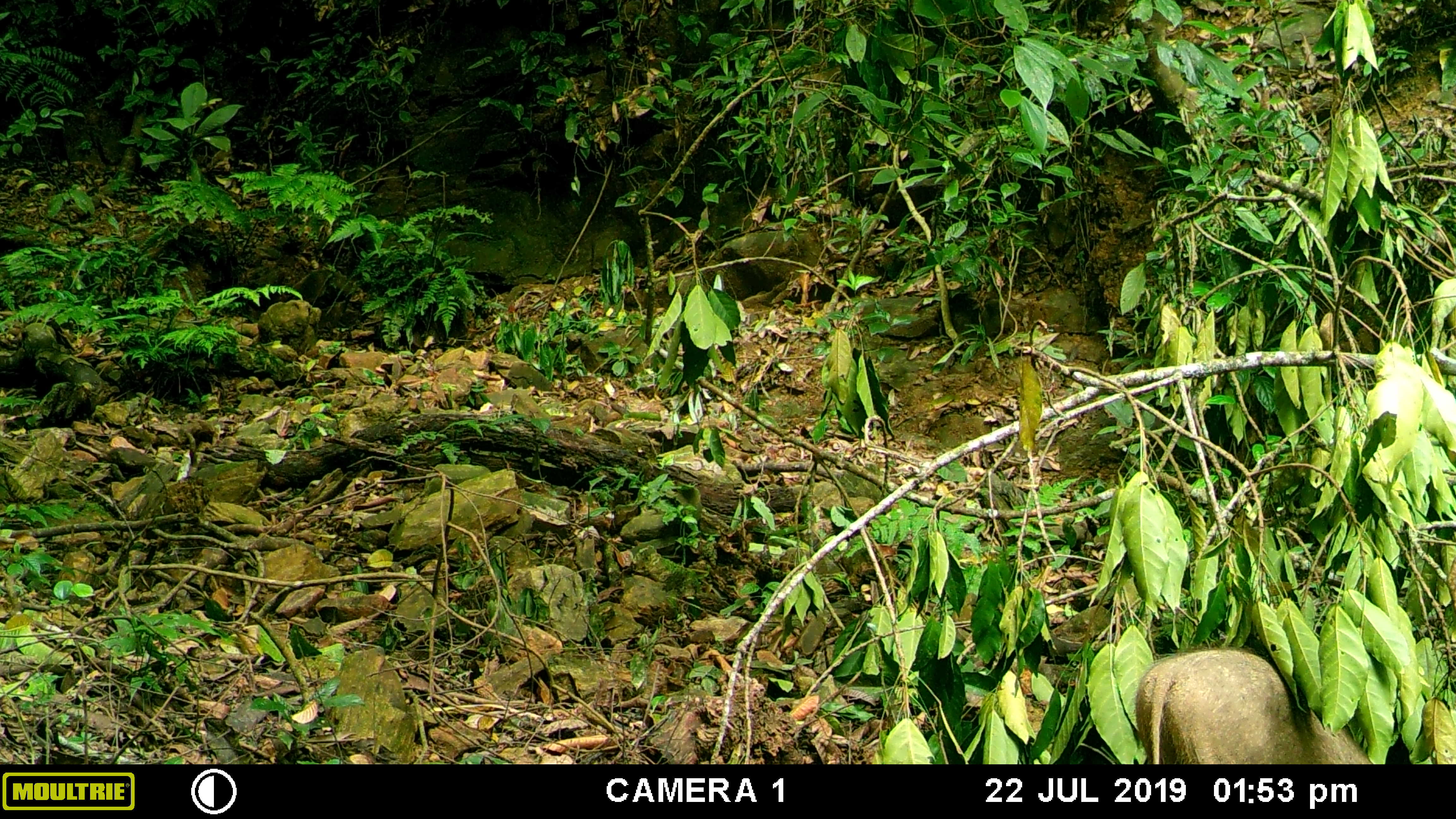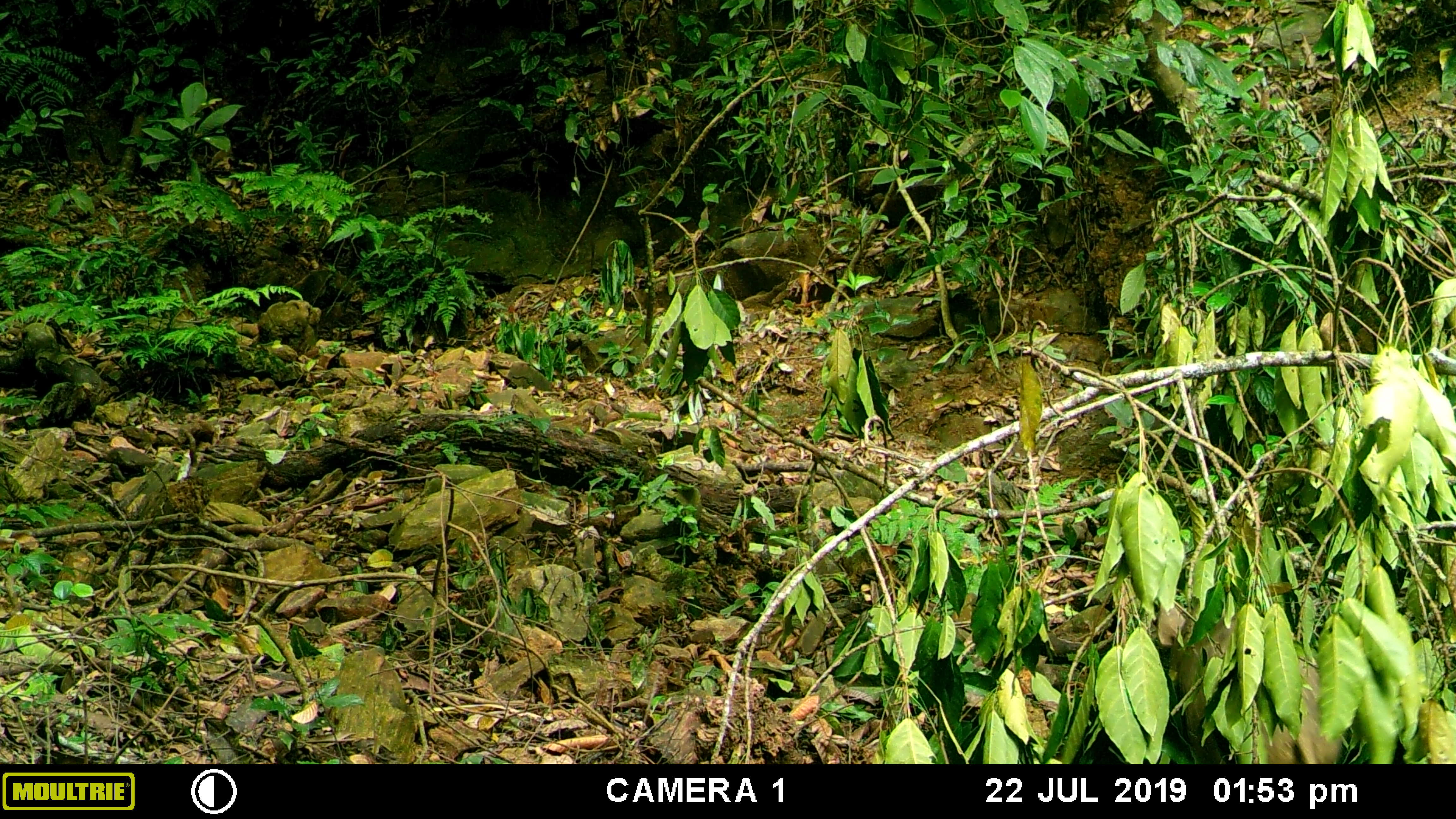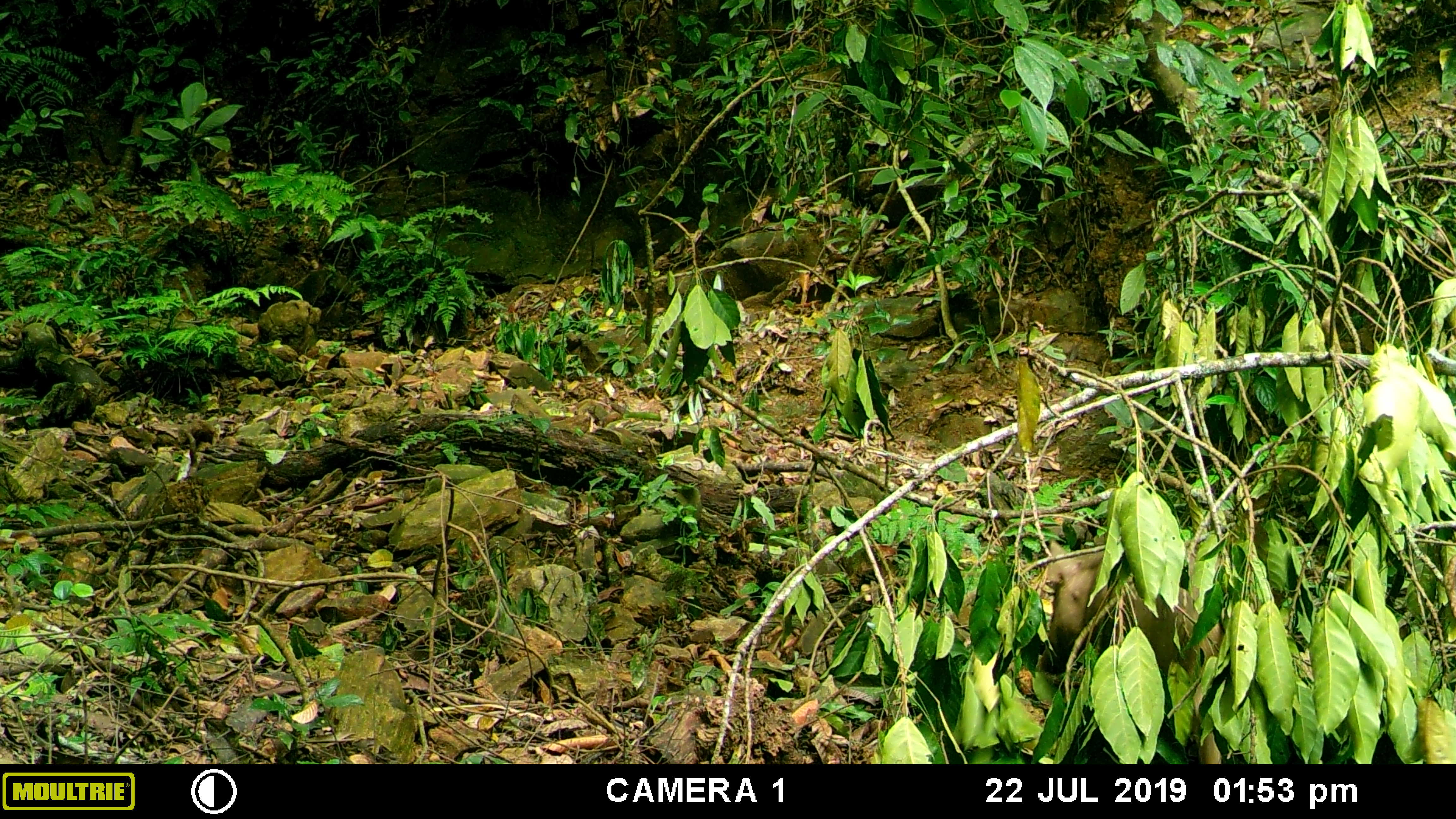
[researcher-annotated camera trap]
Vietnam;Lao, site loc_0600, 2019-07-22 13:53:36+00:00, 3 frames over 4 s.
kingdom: Animalia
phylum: Chordata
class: Mammalia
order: Artiodactyla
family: Suidae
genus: Sus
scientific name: Sus scrofa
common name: eurasian wild pig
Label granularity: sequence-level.